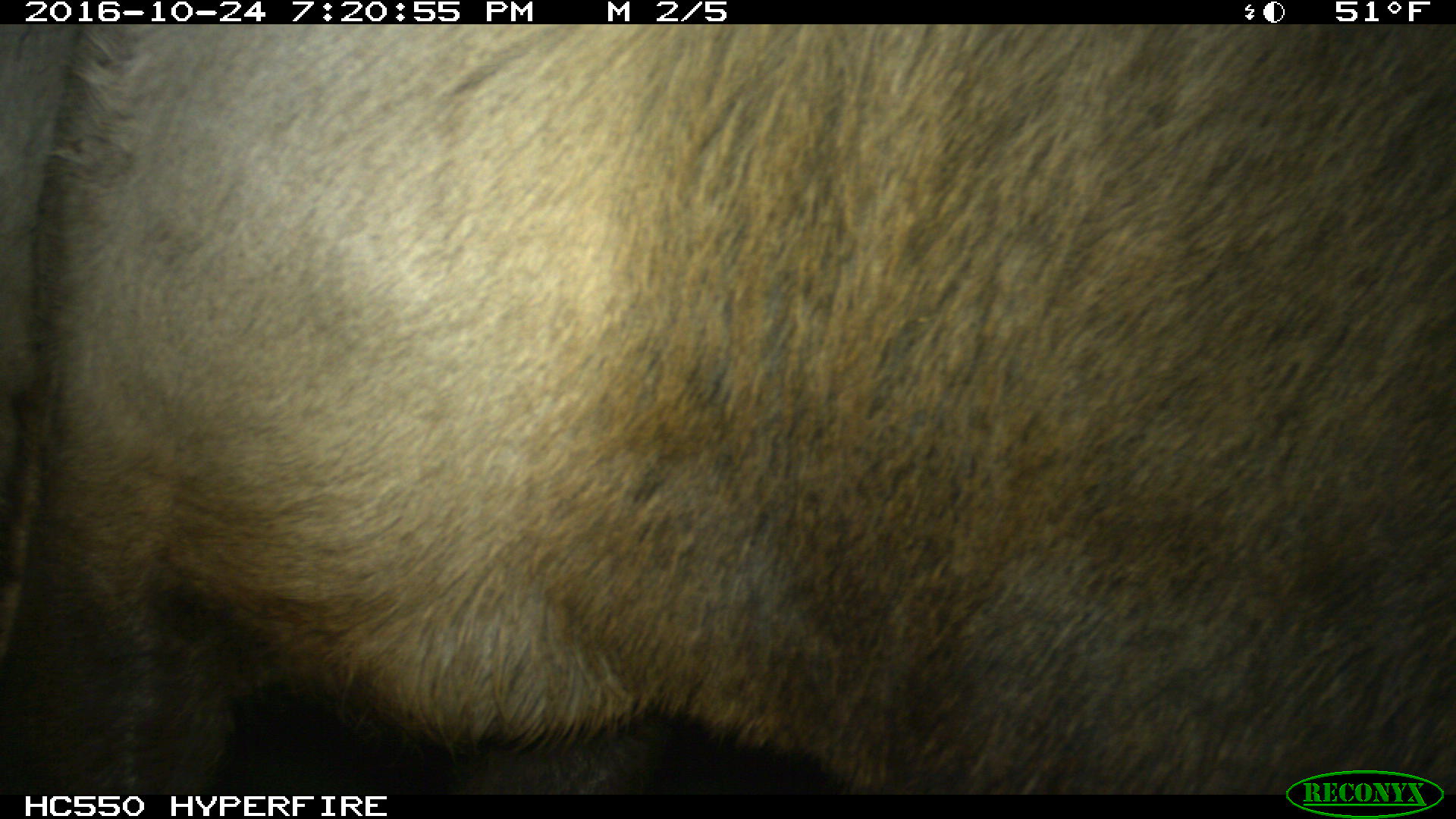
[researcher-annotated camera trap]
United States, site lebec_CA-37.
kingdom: Animalia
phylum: Chordata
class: Mammalia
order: Artiodactyla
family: Cervidae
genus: Cervus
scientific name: Cervus canadensis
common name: elk